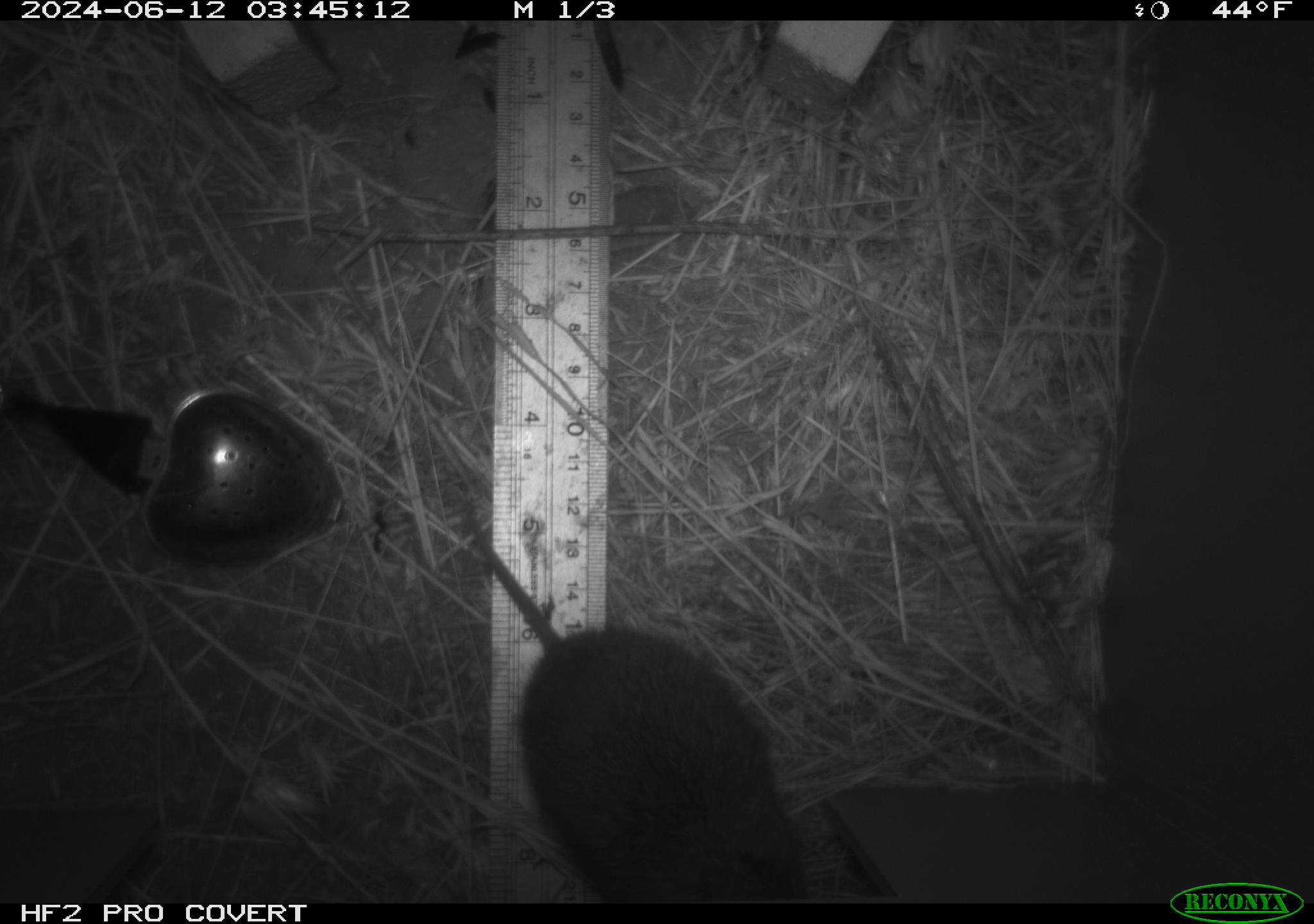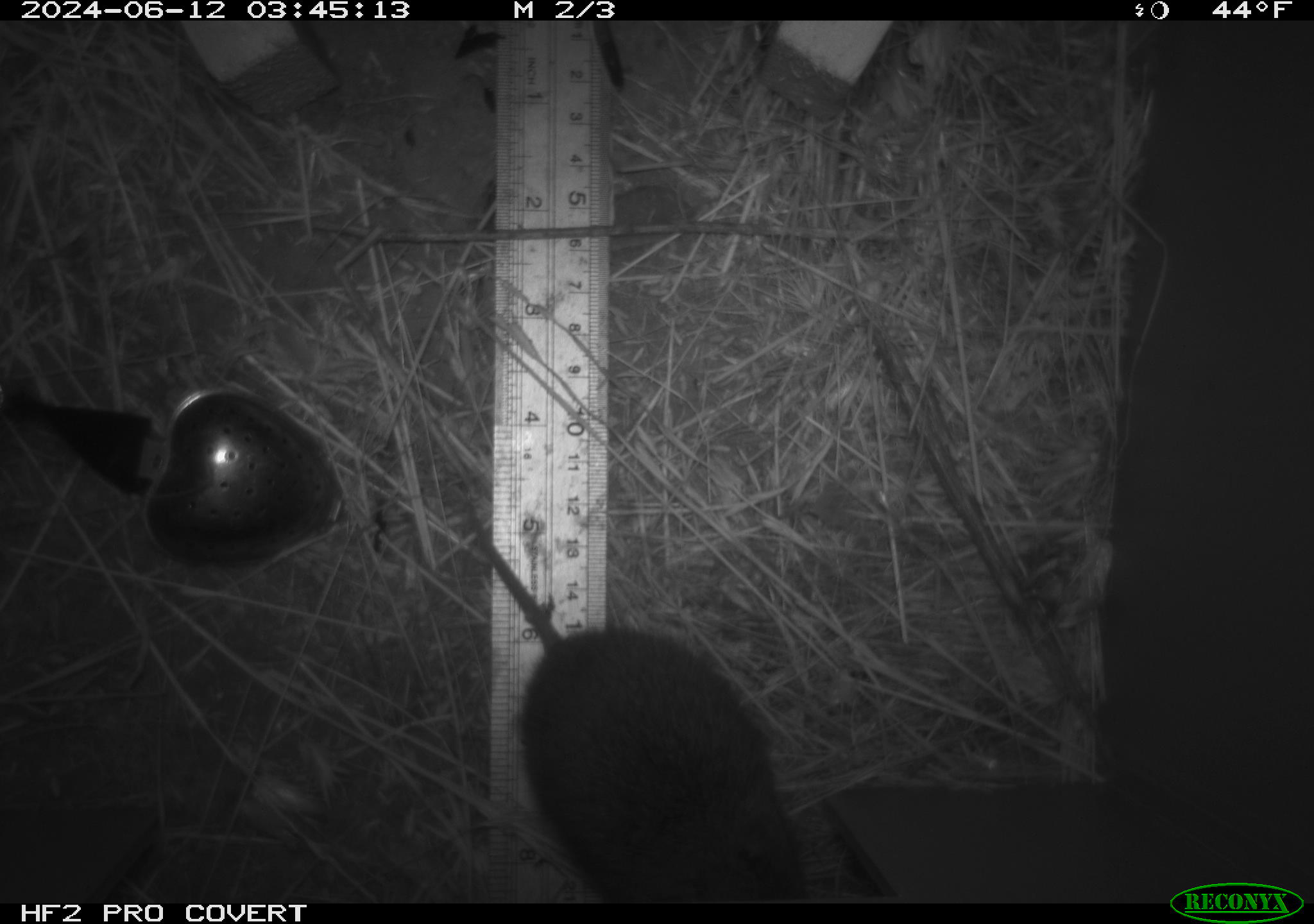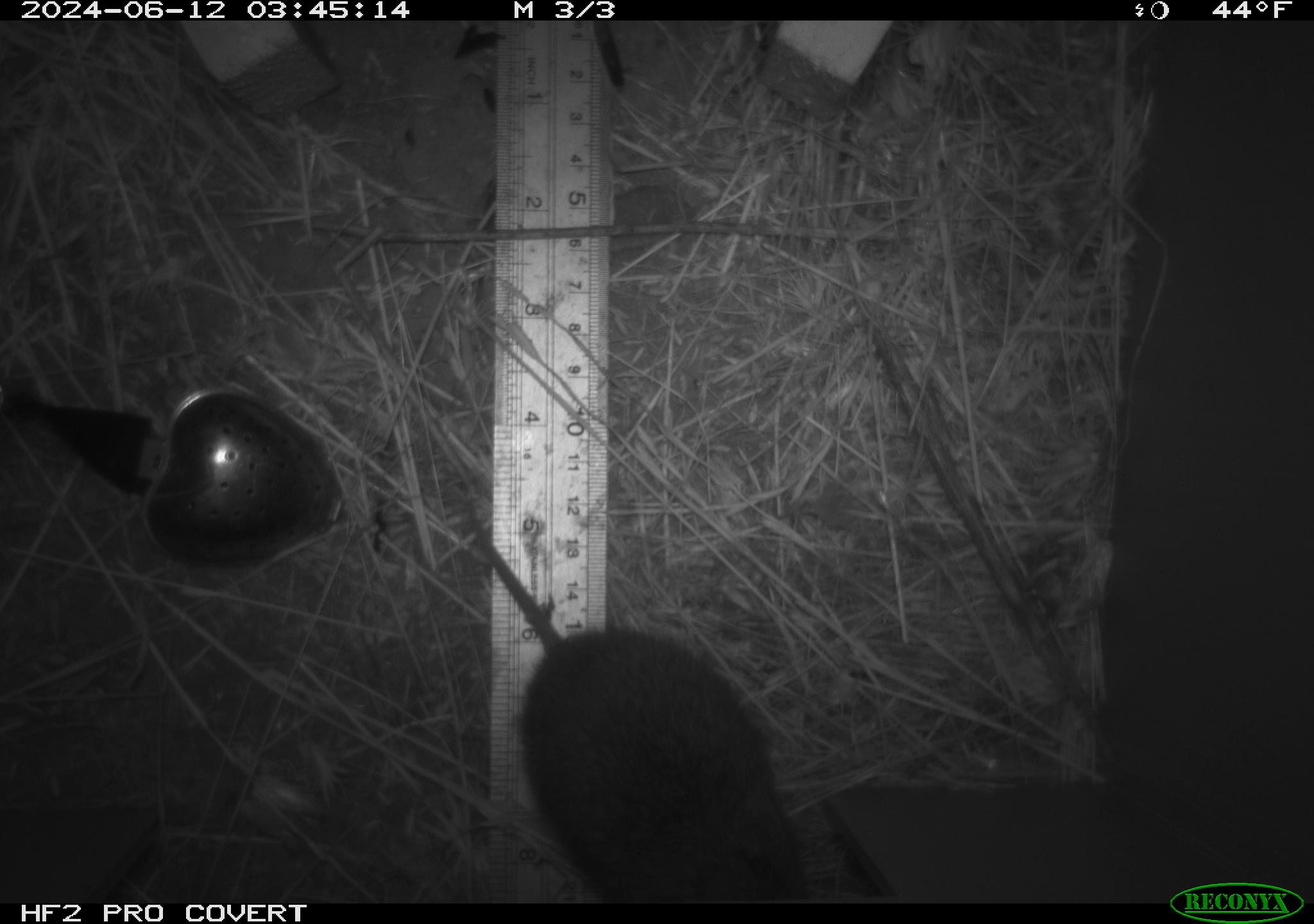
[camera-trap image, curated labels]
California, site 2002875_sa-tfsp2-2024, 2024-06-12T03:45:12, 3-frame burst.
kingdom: Animalia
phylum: Chordata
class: Mammalia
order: Rodentia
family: Cricetidae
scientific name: Arvicolinae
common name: voles, lemmings, and muskrats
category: arvicolinae subfamily